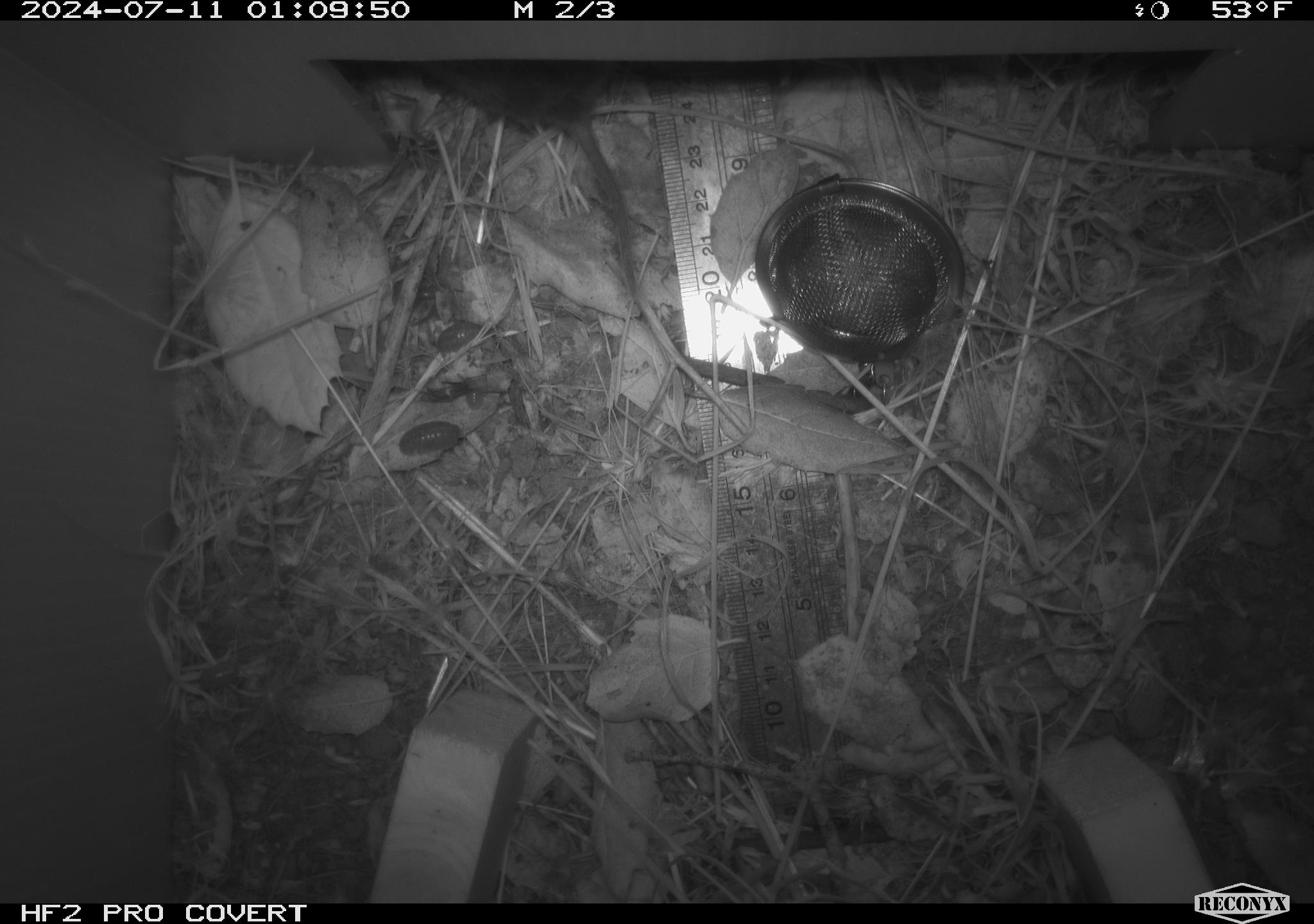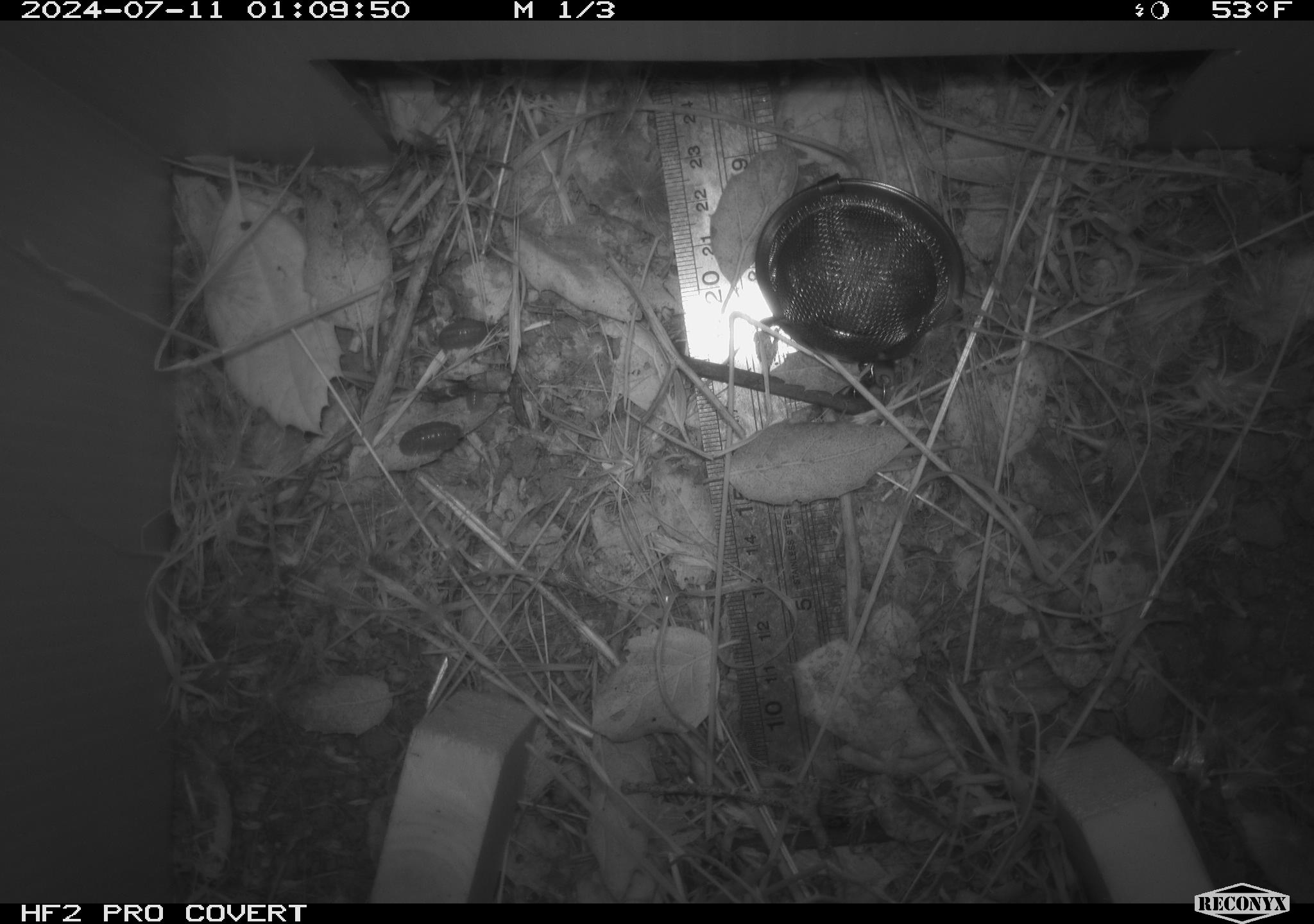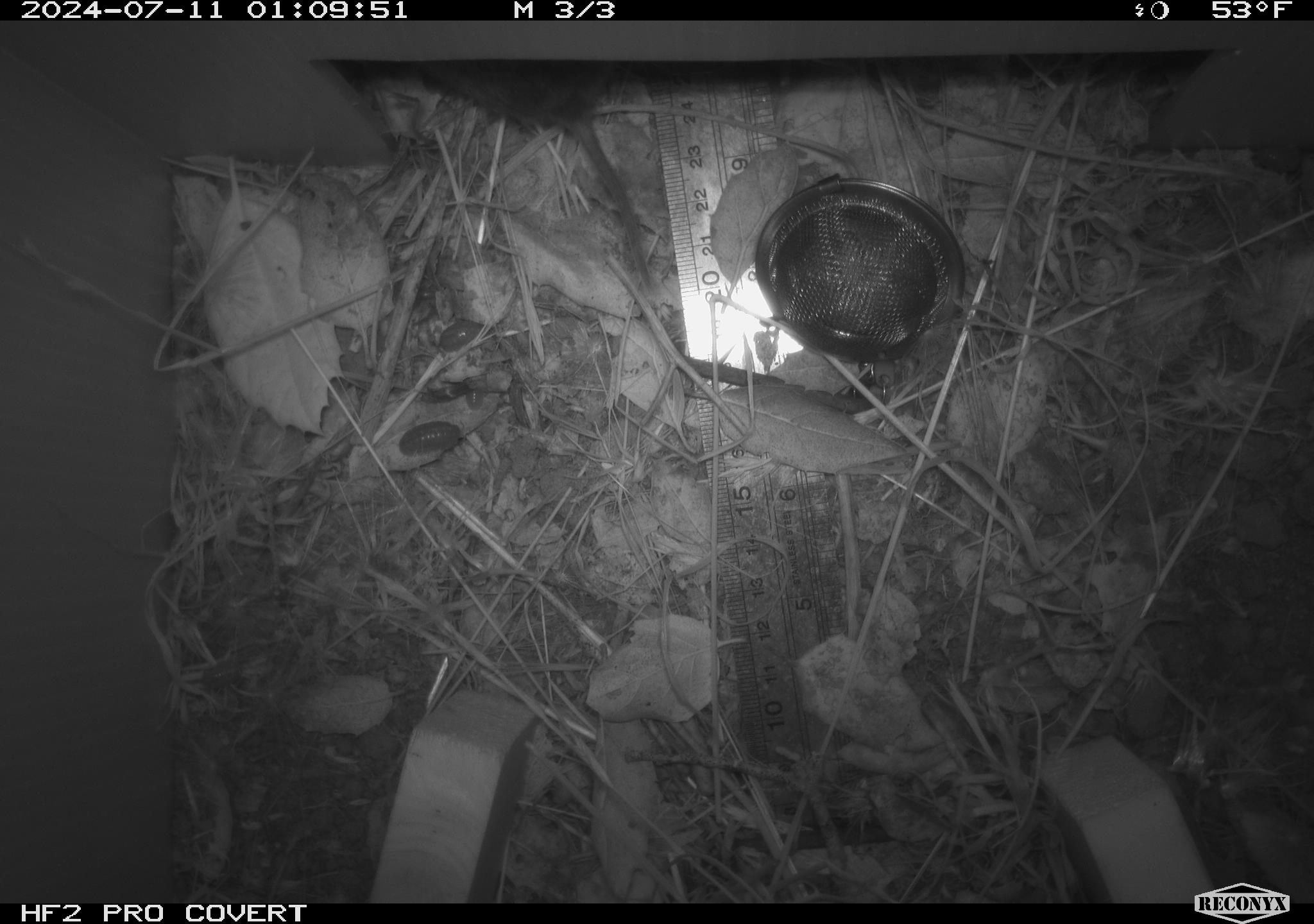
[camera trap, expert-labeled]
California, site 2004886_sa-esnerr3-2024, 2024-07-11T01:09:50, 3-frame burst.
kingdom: Animalia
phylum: Chordata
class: Mammalia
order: Rodentia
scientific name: Rodentia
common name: rodent